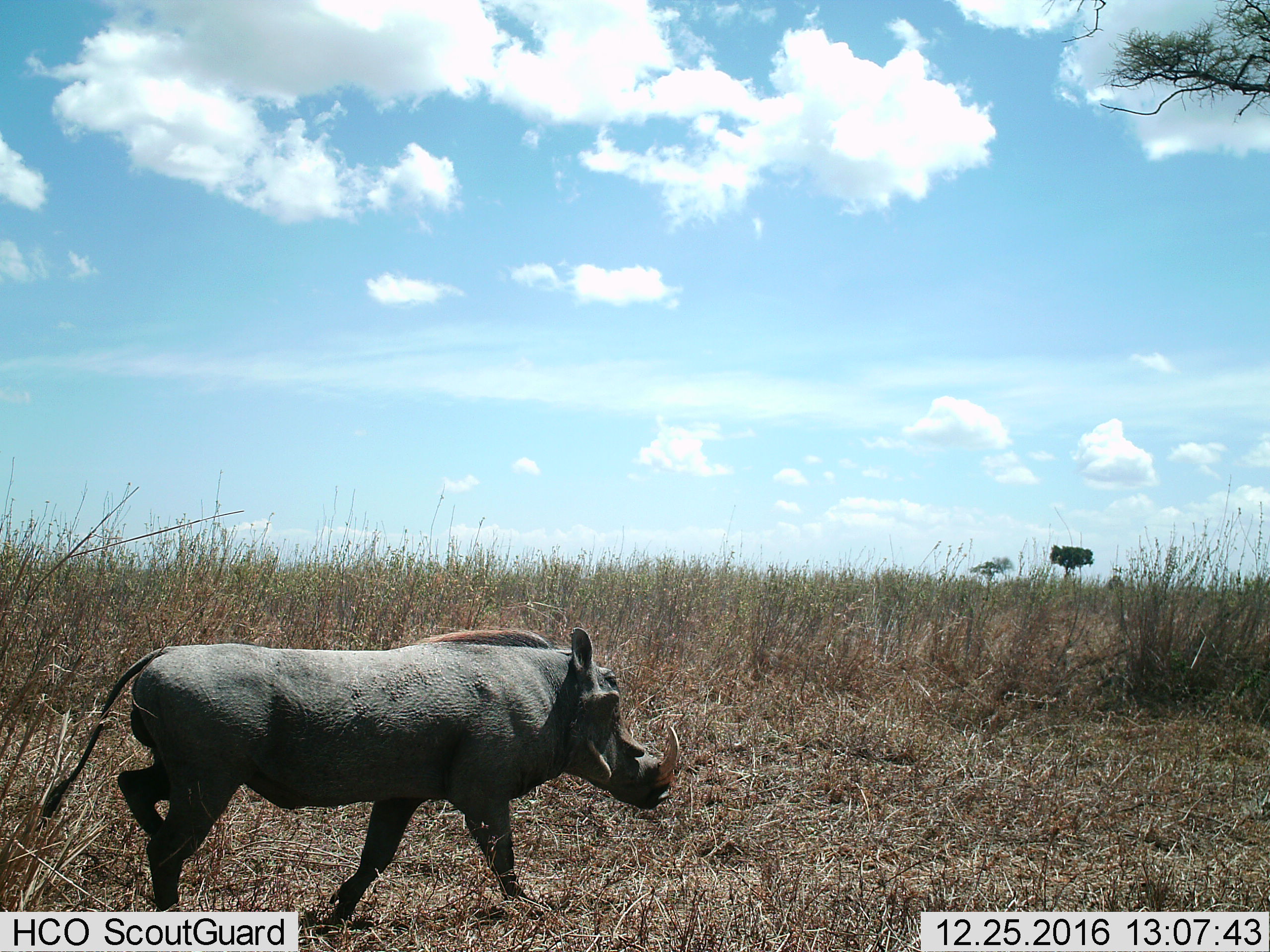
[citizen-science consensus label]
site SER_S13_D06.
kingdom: Animalia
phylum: Chordata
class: Mammalia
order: Artiodactyla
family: Suidae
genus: Phacochoerus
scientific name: Phacochoerus africanus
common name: warthog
Warthog (Phacochoerus africanus), count 1. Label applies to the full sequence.